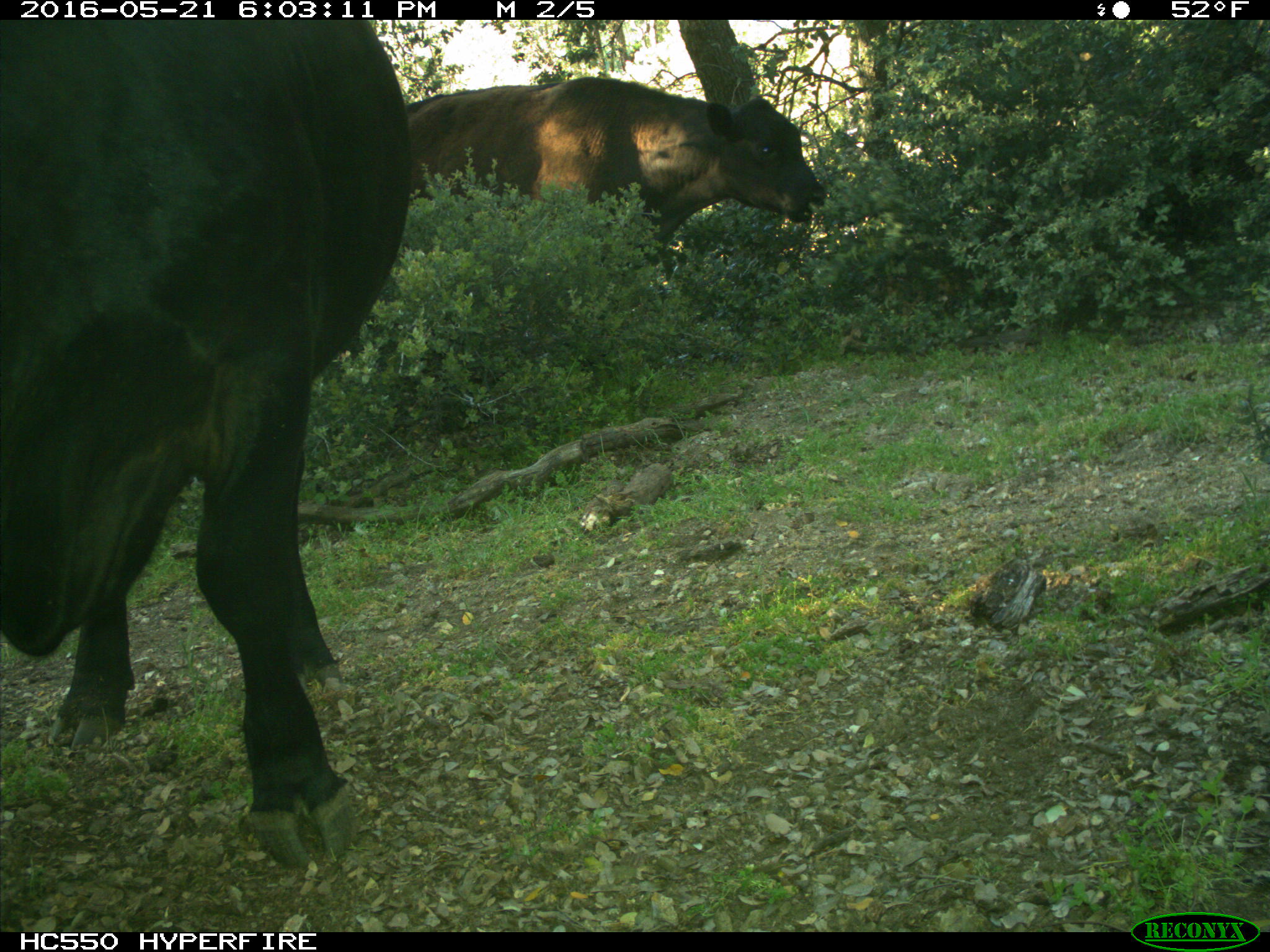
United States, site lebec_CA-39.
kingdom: Animalia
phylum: Chordata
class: Mammalia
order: Artiodactyla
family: Bovidae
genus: Bos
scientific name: Bos taurus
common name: domestic cow